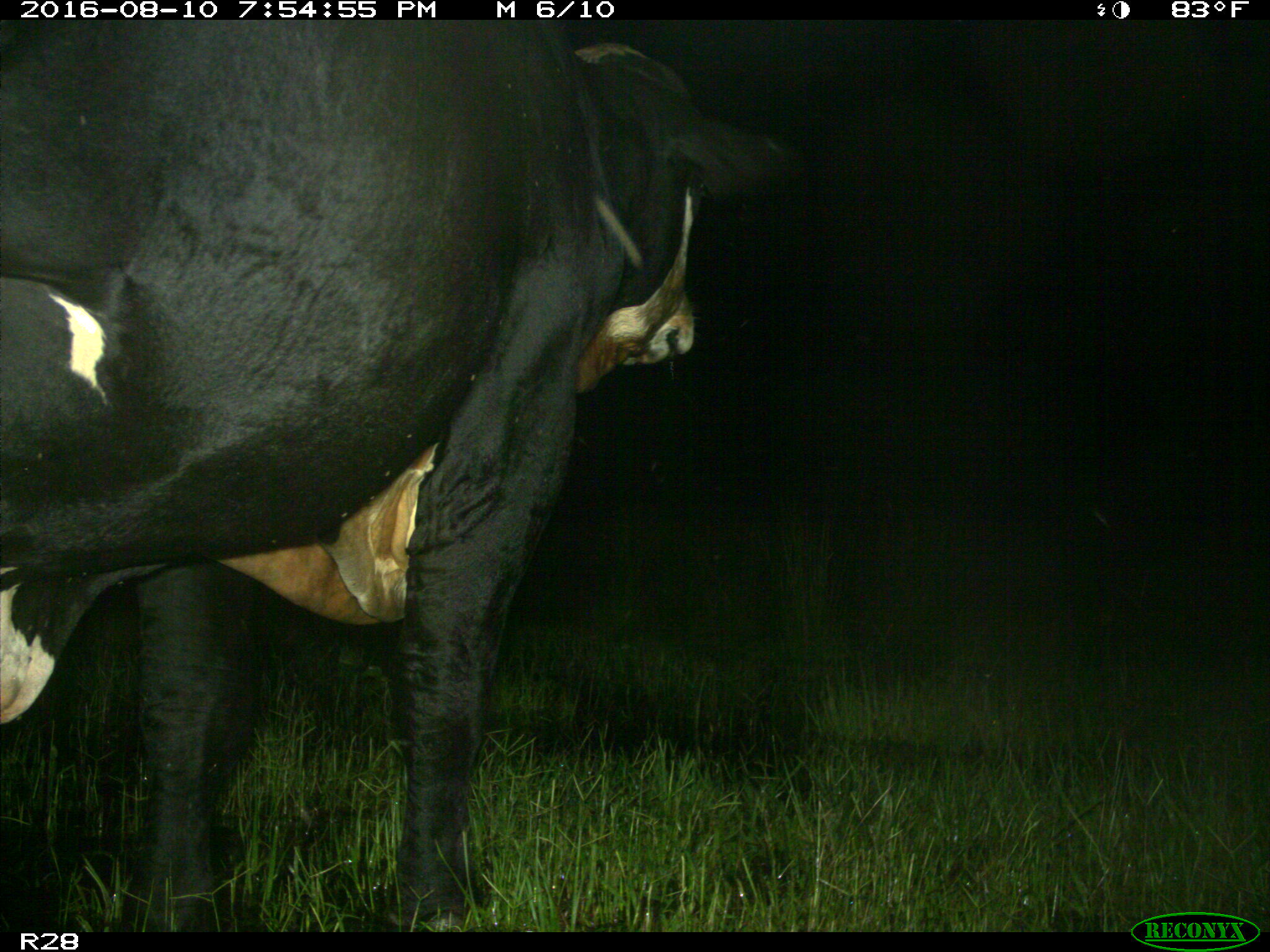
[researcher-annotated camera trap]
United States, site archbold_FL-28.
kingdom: Animalia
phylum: Chordata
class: Mammalia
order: Artiodactyla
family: Bovidae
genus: Bos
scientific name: Bos taurus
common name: domestic cow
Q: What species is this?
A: Bos taurus (domestic cow).